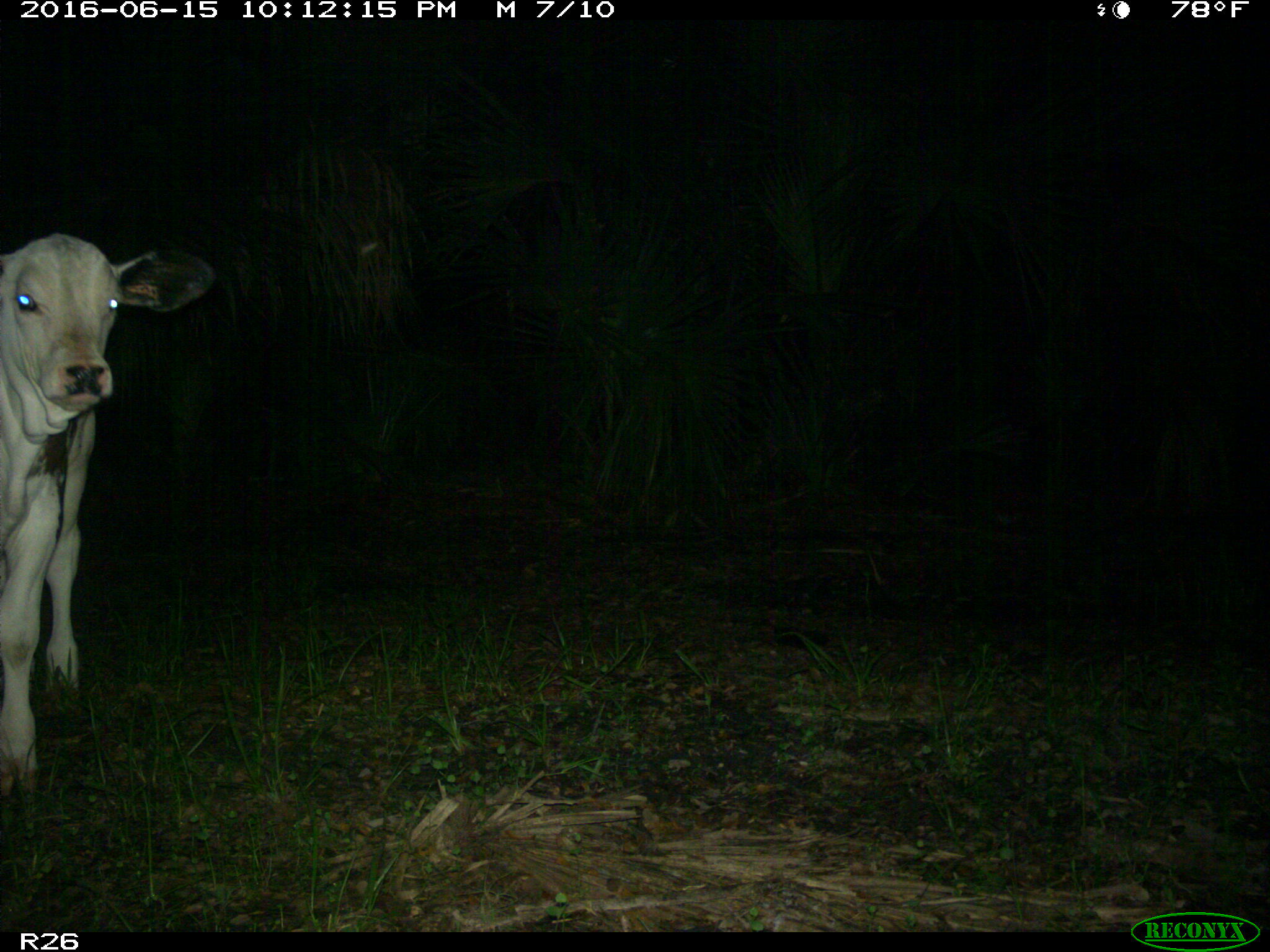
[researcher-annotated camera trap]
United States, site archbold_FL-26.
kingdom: Animalia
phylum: Chordata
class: Mammalia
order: Artiodactyla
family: Bovidae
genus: Bos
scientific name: Bos taurus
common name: domestic cow